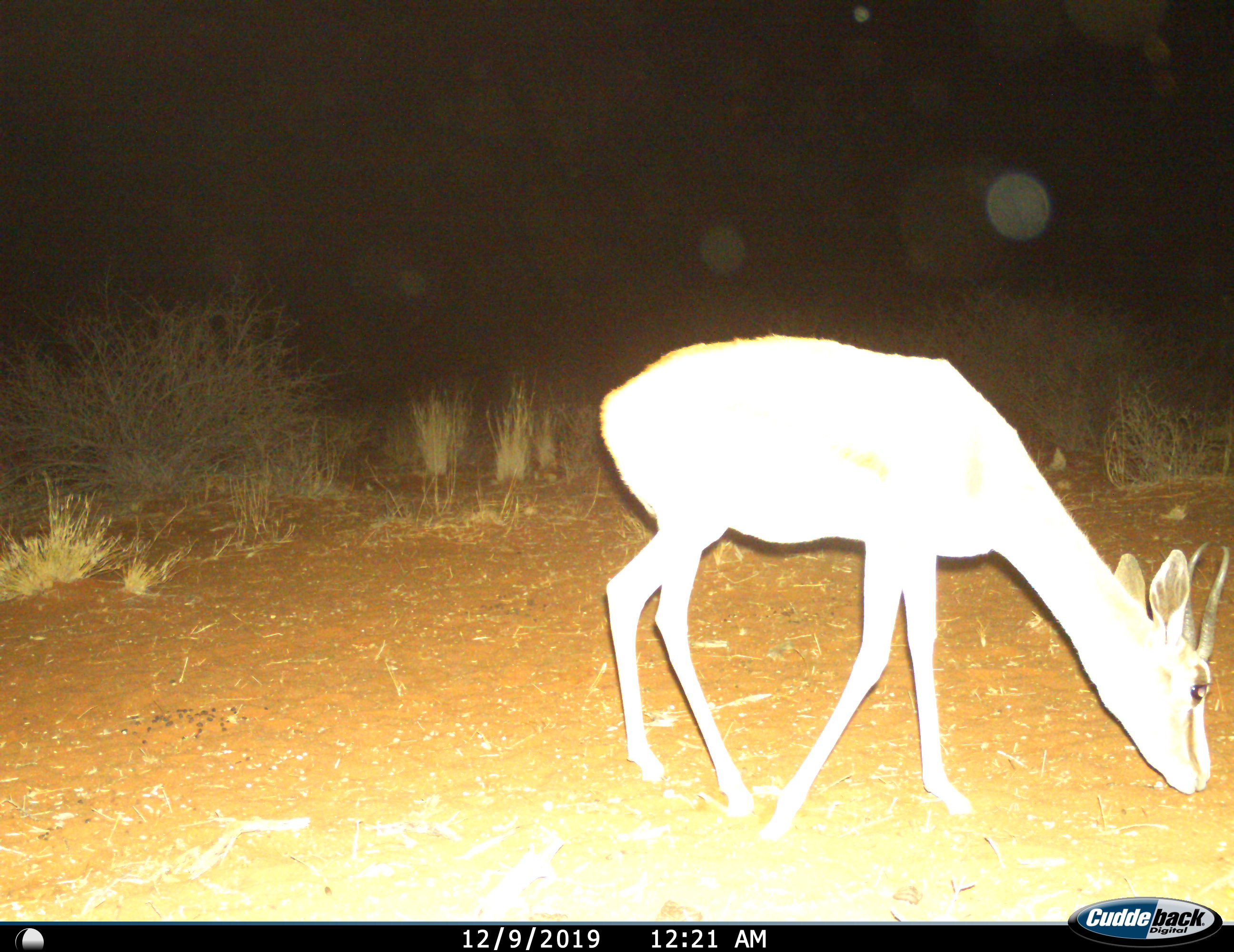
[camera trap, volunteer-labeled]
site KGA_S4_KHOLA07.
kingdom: Animalia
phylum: Chordata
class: Mammalia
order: Artiodactyla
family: Bovidae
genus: Antidorcas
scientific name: Antidorcas marsupialis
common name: springbok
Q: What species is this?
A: Springbok (Antidorcas marsupialis).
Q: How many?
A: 1.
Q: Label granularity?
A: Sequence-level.